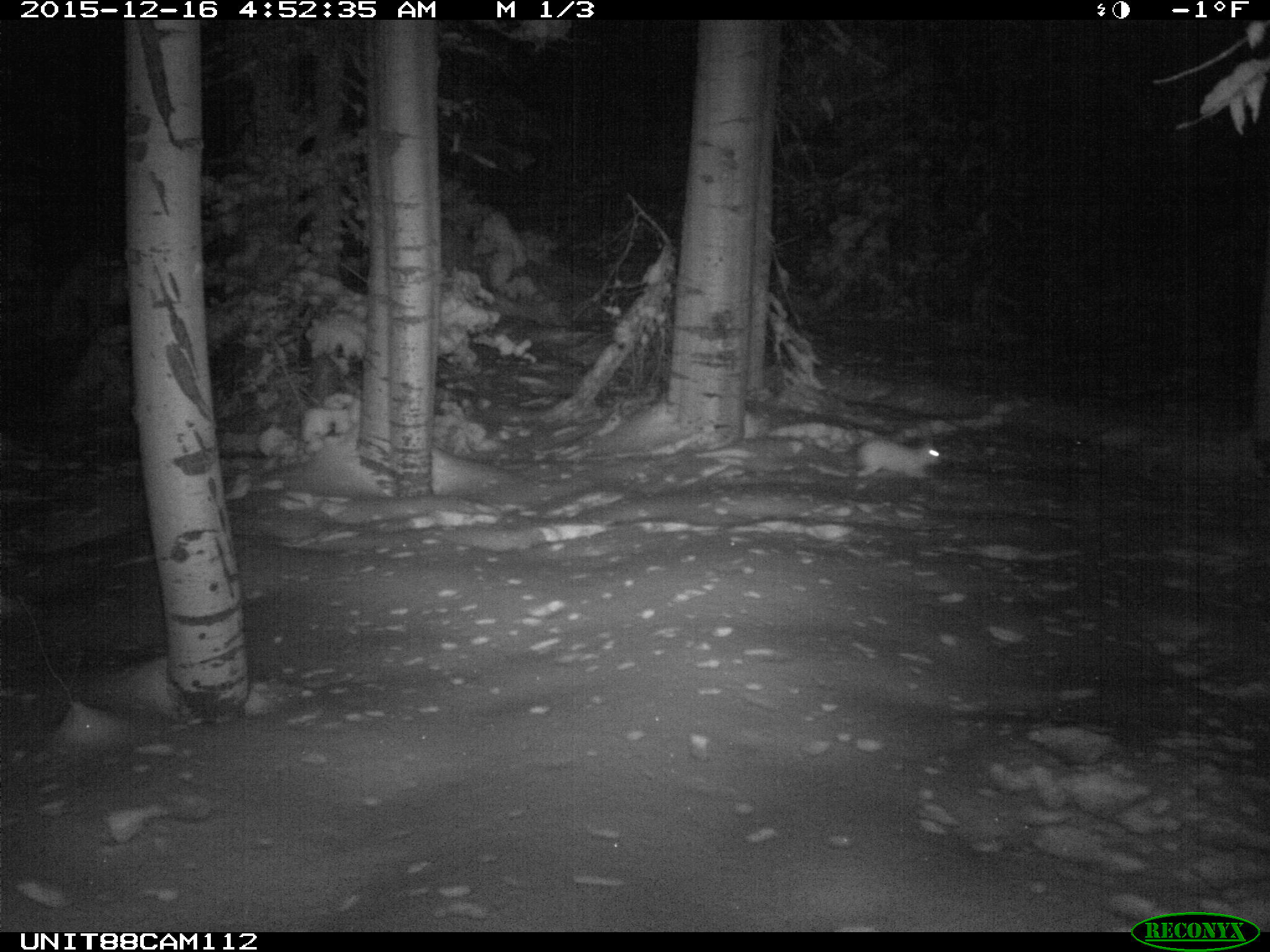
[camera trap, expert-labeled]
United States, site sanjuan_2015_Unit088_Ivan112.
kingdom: Animalia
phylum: Chordata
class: Mammalia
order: Lagomorpha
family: Leporidae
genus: Lepus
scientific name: Lepus americanus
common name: snowshoe hare